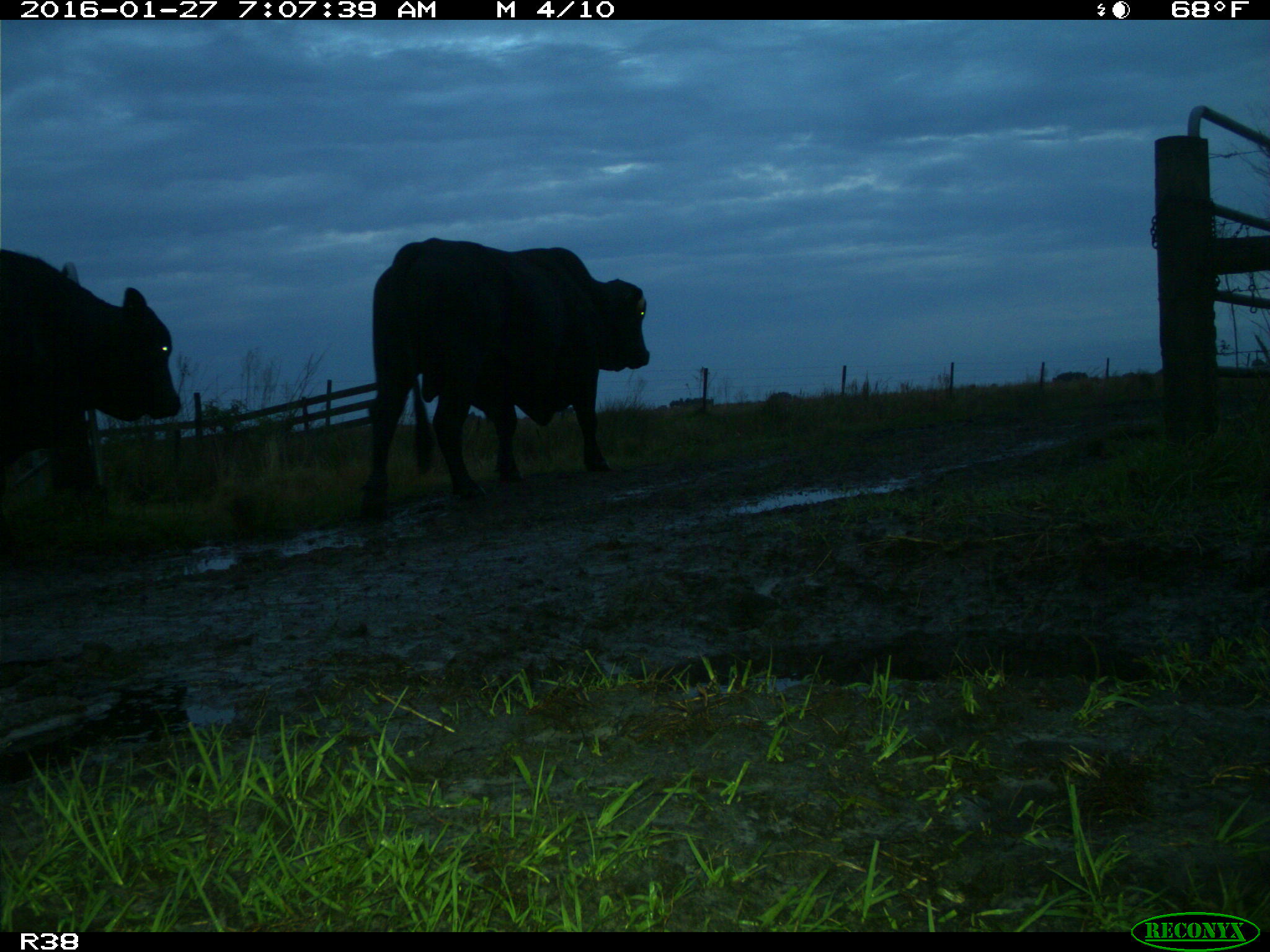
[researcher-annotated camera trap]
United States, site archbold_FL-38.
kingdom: Animalia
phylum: Chordata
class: Mammalia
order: Artiodactyla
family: Bovidae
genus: Bos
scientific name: Bos taurus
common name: domestic cow